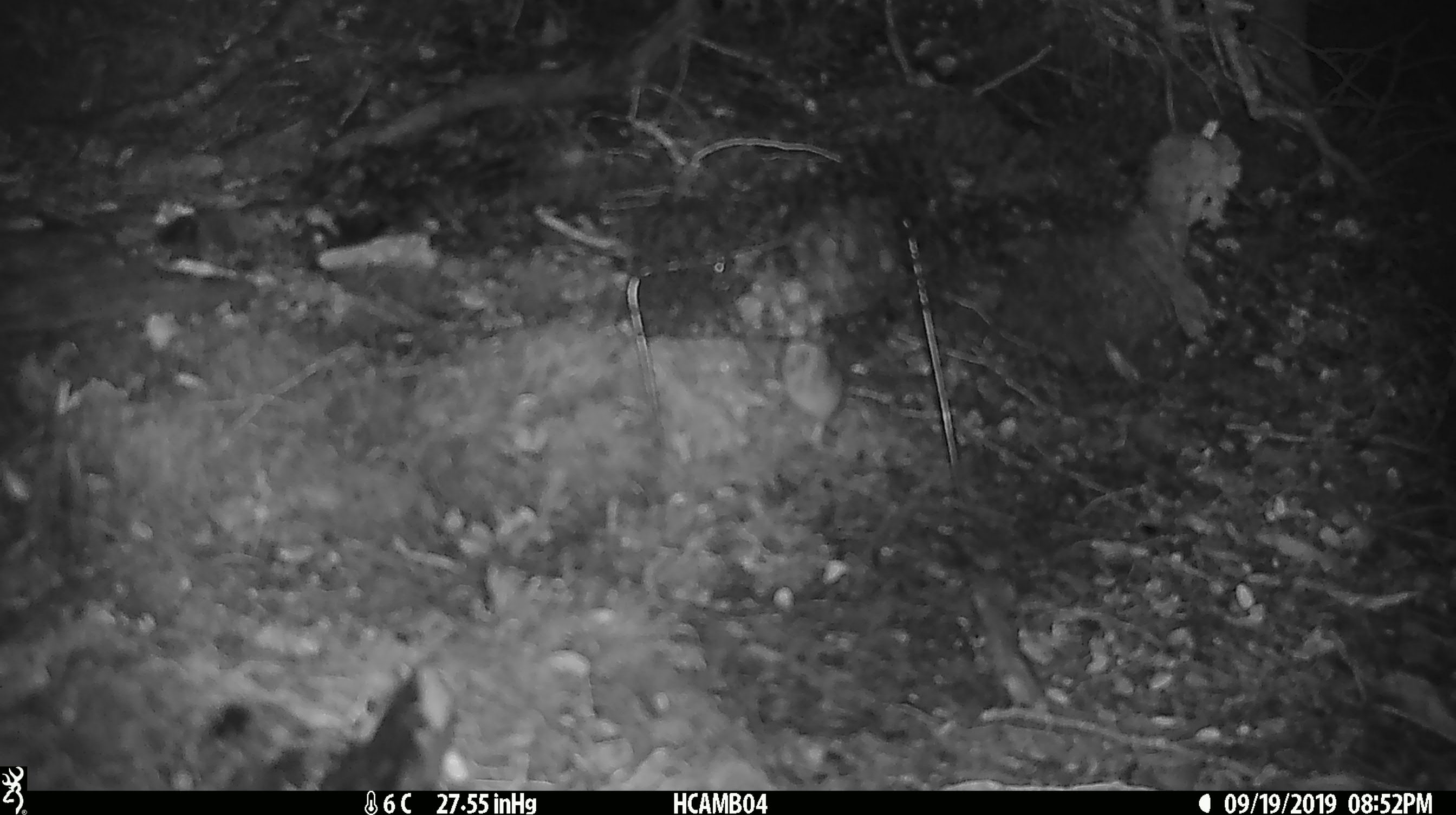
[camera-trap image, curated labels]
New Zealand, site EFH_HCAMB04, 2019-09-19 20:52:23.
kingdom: Animalia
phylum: Chordata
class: Mammalia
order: Rodentia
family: Muridae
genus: Mus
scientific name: Mus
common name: mouse